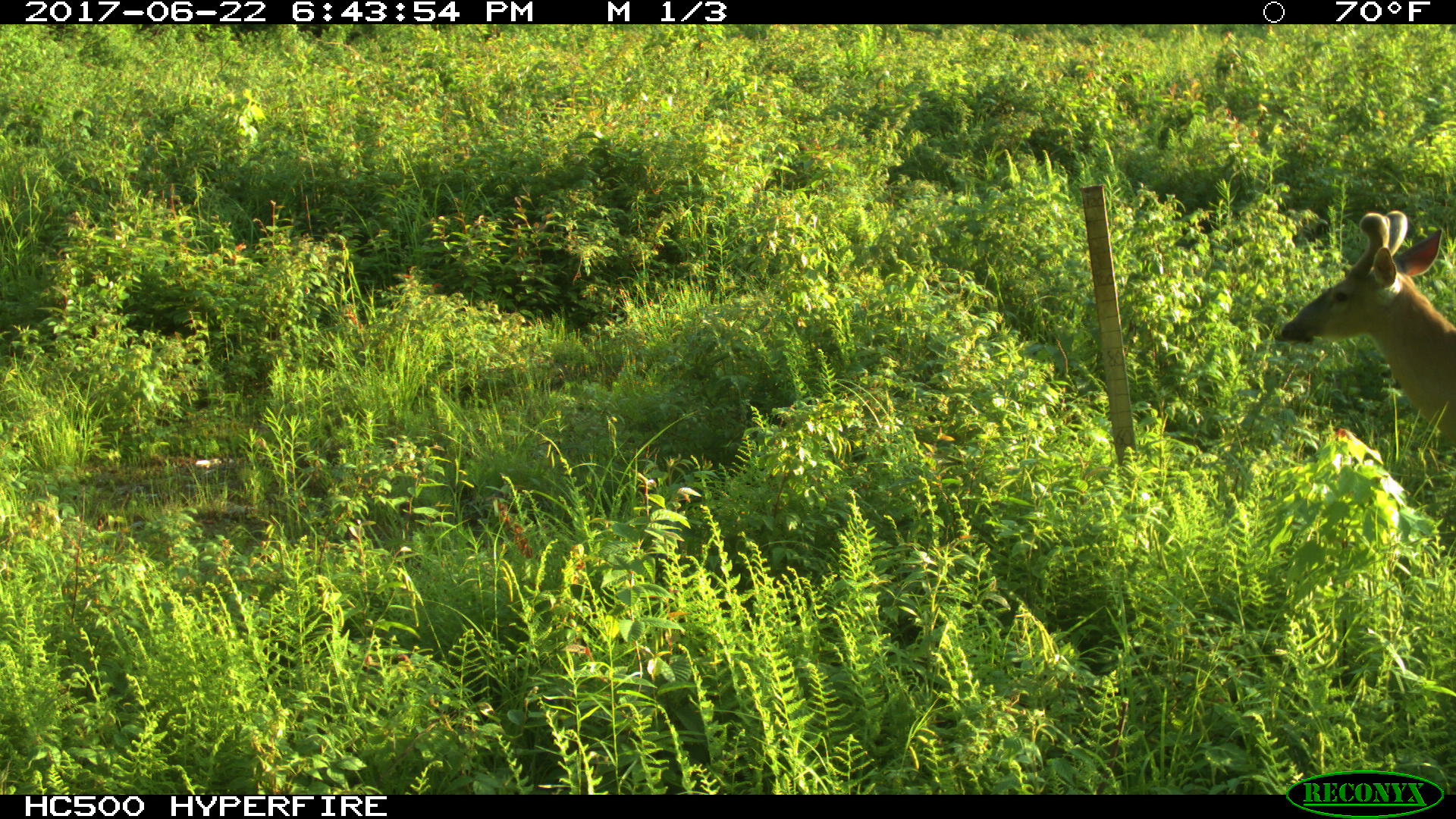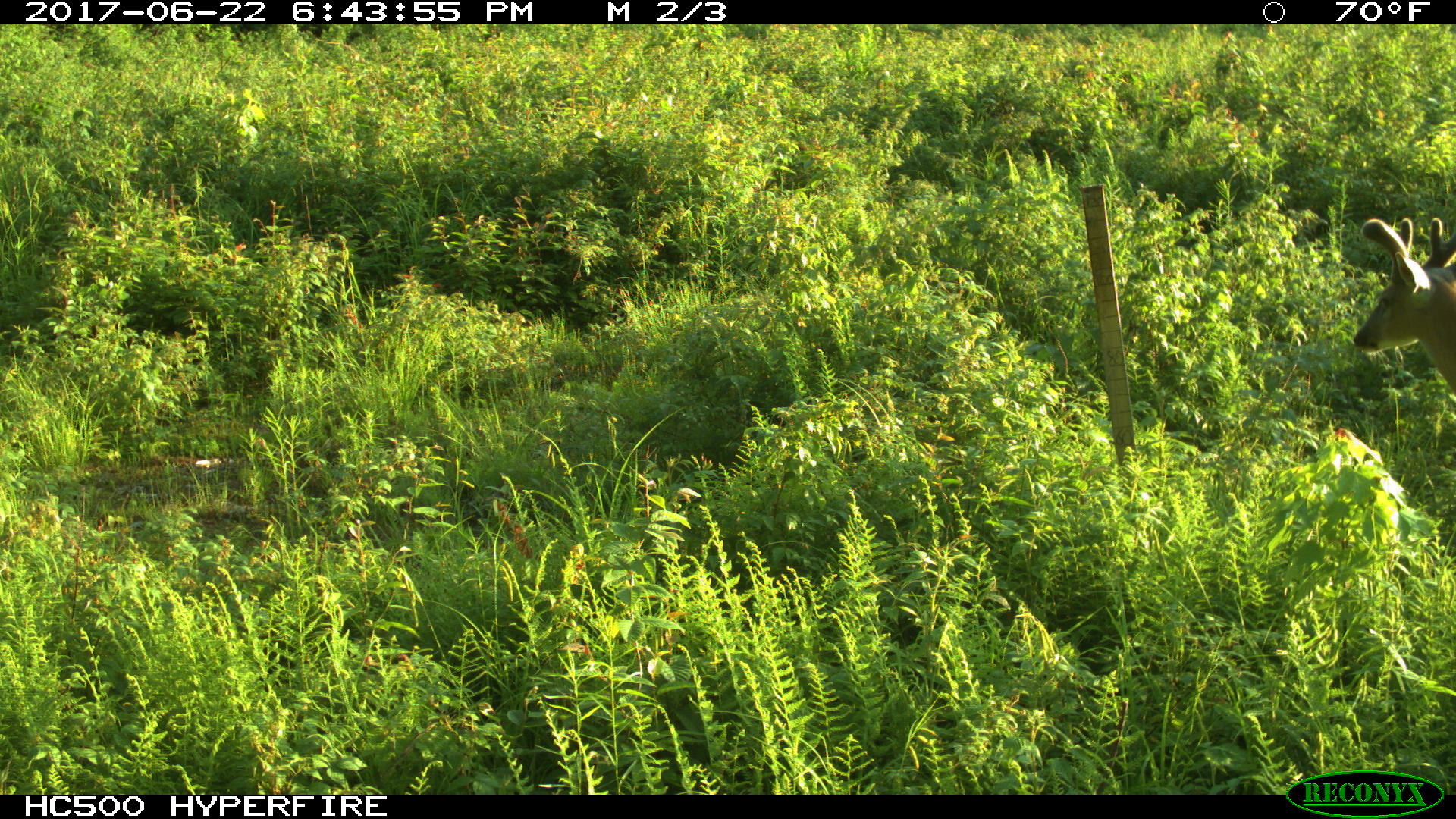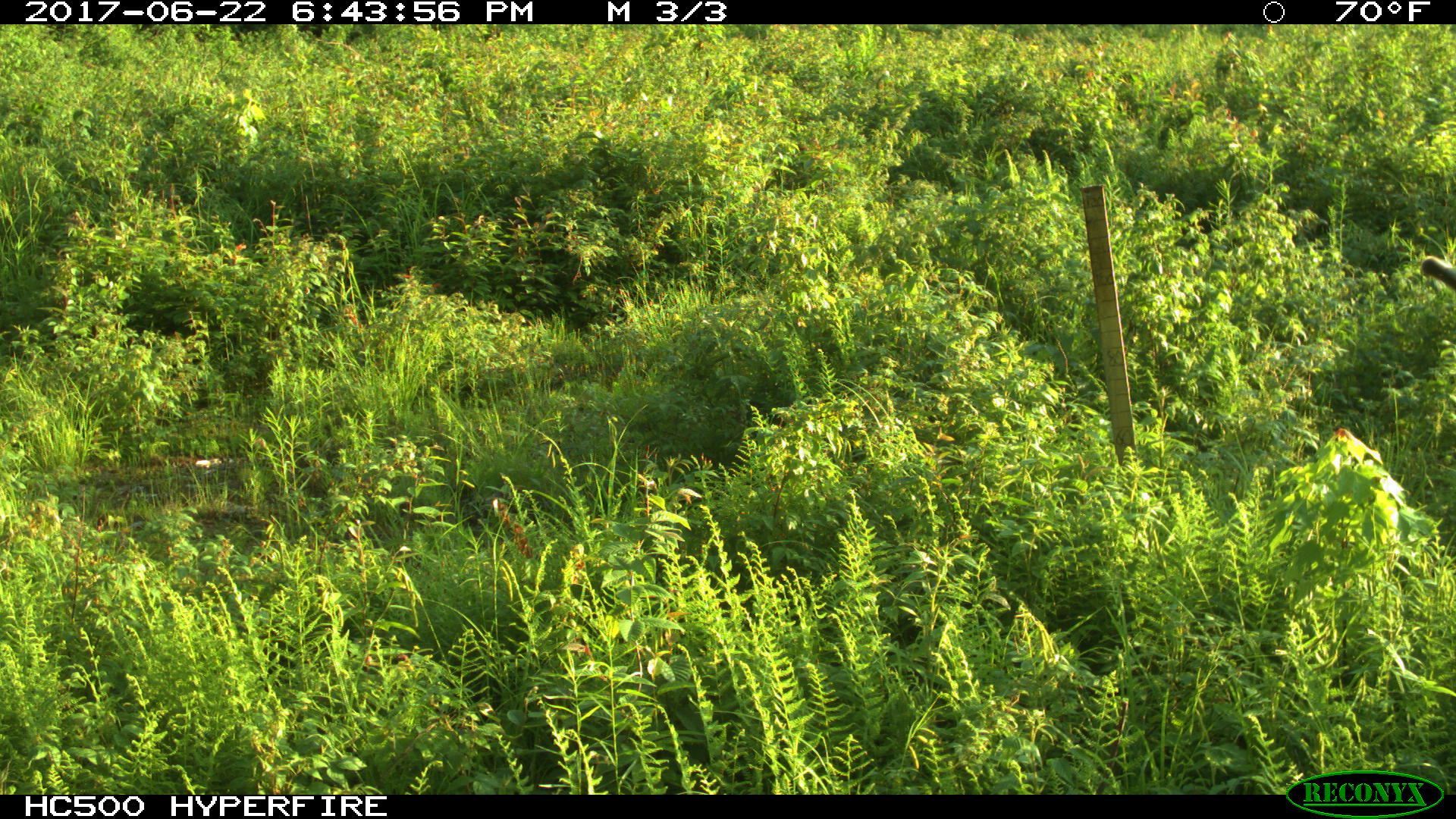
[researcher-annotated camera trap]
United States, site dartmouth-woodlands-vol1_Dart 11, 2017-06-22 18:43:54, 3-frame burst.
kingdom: Animalia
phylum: Chordata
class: Mammalia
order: Artiodactyla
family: Cervidae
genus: Odocoileus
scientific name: Odocoileus virginianus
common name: white-tailed deer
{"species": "white-tailed deer (Odocoileus virginianus)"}